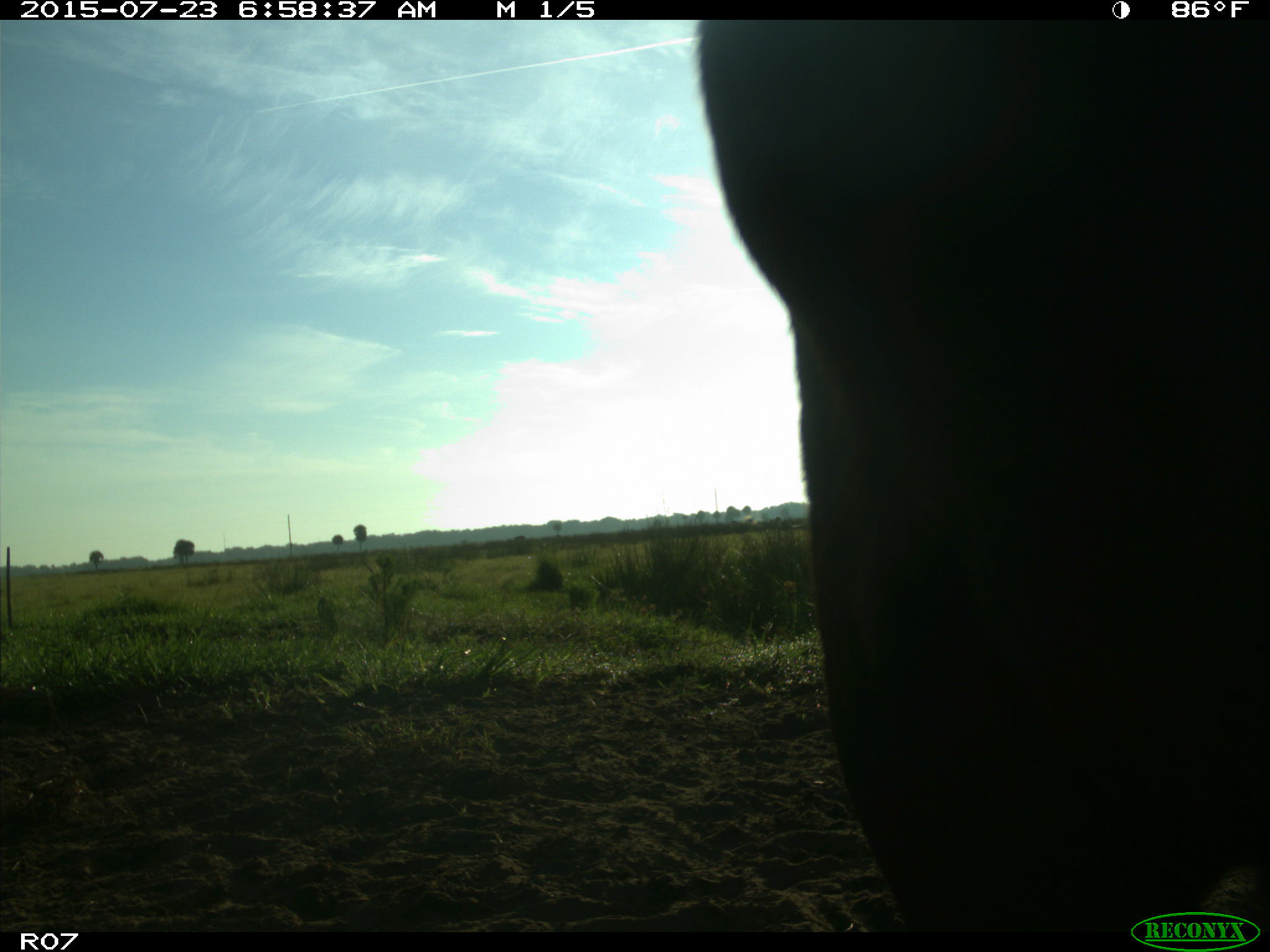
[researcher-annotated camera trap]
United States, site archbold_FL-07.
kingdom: Animalia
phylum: Chordata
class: Mammalia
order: Artiodactyla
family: Bovidae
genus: Bos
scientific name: Bos taurus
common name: domestic cow